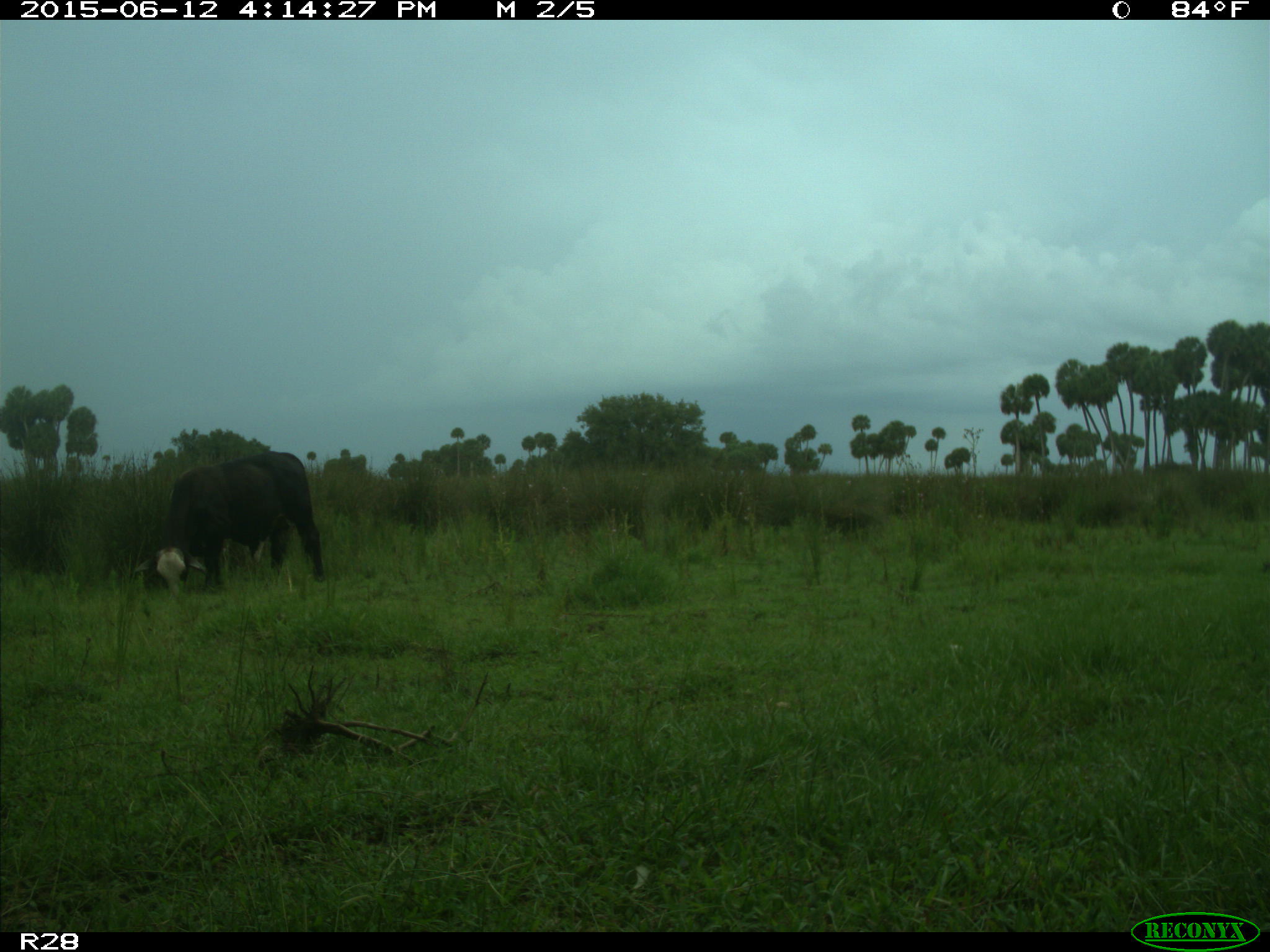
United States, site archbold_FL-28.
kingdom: Animalia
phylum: Chordata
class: Mammalia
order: Artiodactyla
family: Bovidae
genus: Bos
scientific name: Bos taurus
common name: domestic cow